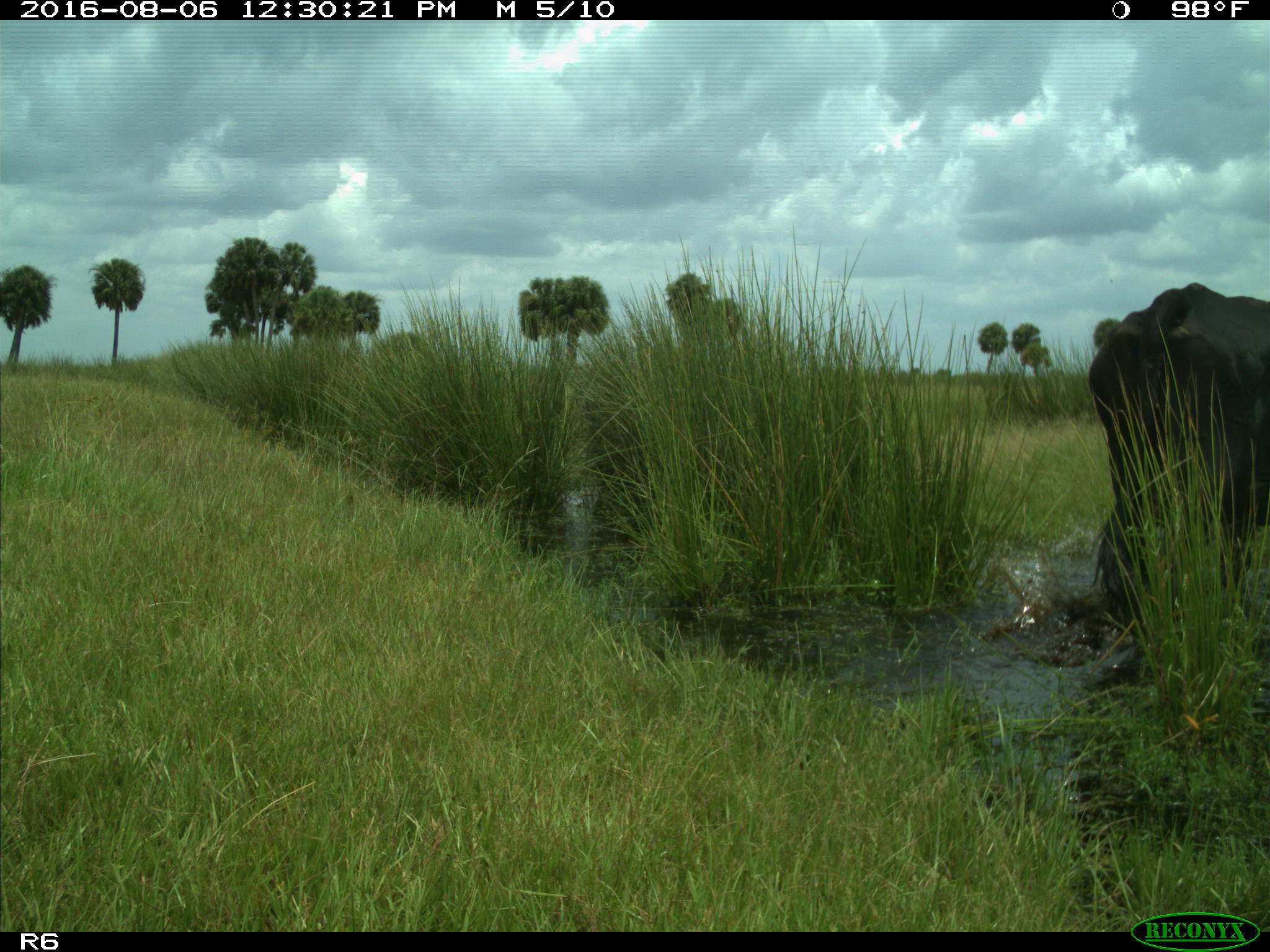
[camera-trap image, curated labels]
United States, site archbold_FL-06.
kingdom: Animalia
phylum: Chordata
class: Mammalia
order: Artiodactyla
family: Bovidae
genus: Bos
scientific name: Bos taurus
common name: domestic cow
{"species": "Bos taurus (domestic cow)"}